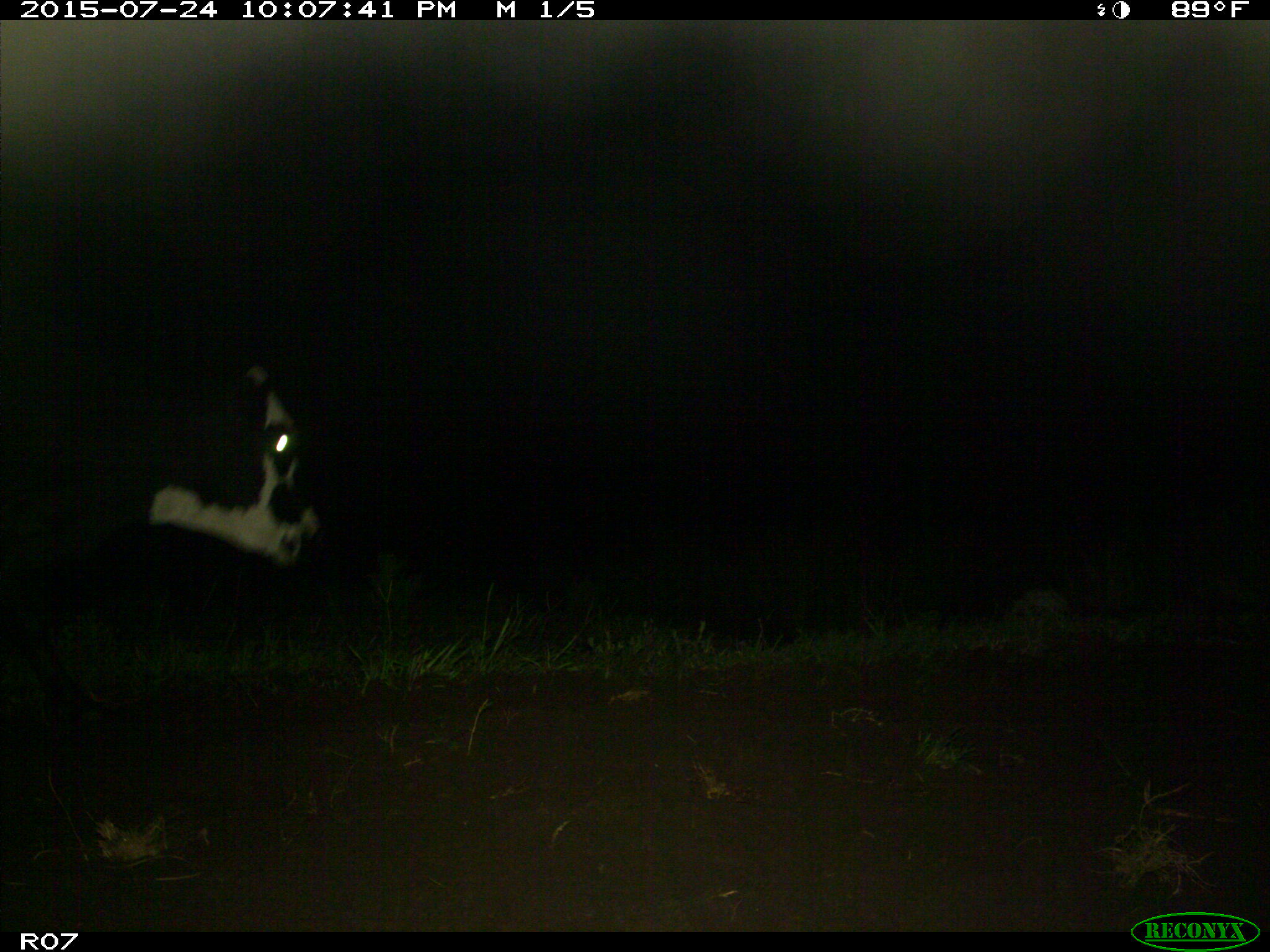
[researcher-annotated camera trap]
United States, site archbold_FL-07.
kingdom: Animalia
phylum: Chordata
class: Mammalia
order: Artiodactyla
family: Bovidae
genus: Bos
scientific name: Bos taurus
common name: domestic cow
Bos taurus (domestic cow).